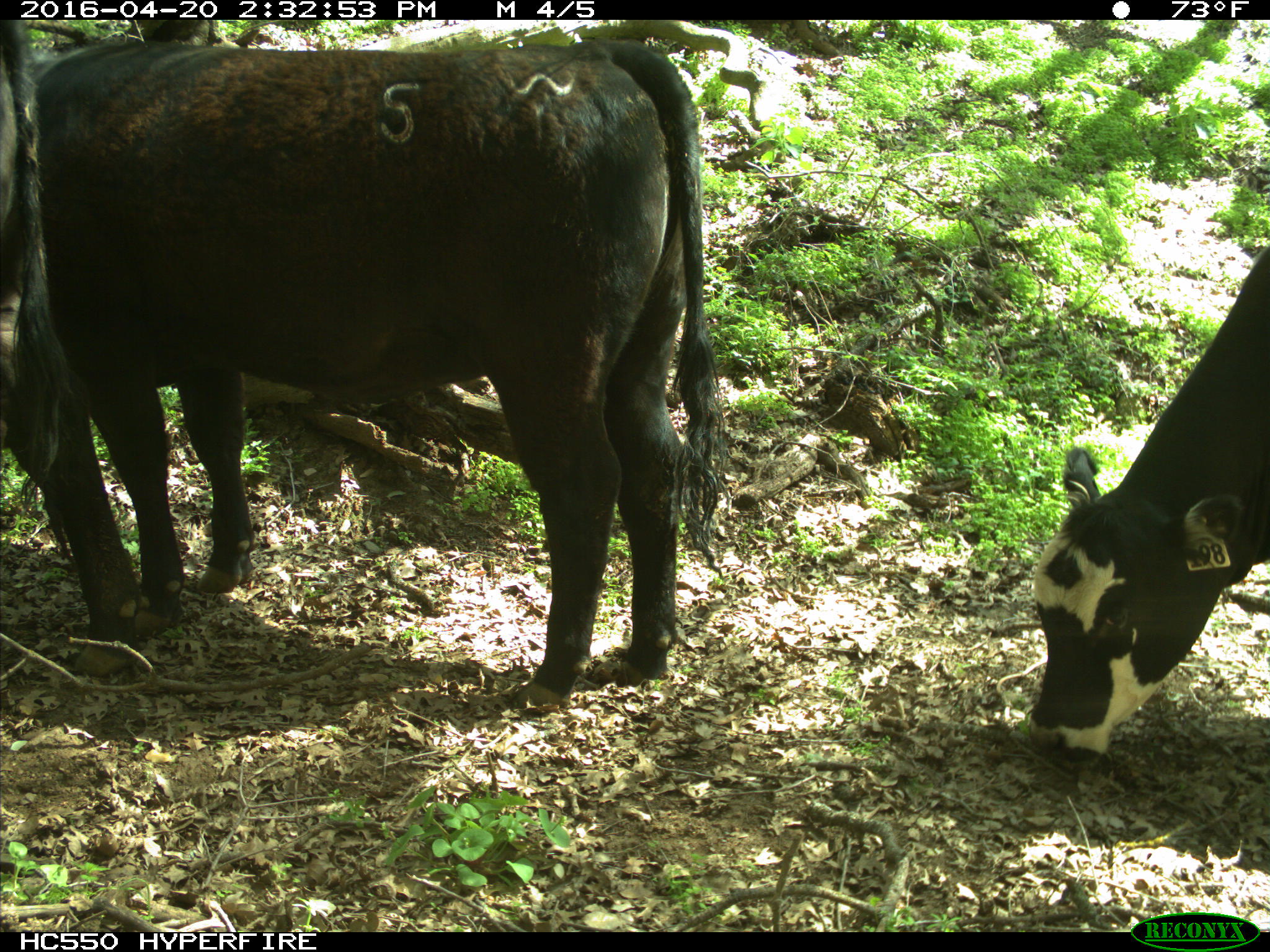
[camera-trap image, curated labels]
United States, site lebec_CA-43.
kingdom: Animalia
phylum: Chordata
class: Mammalia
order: Artiodactyla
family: Bovidae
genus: Bos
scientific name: Bos taurus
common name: domestic cow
Bos taurus (domestic cow).